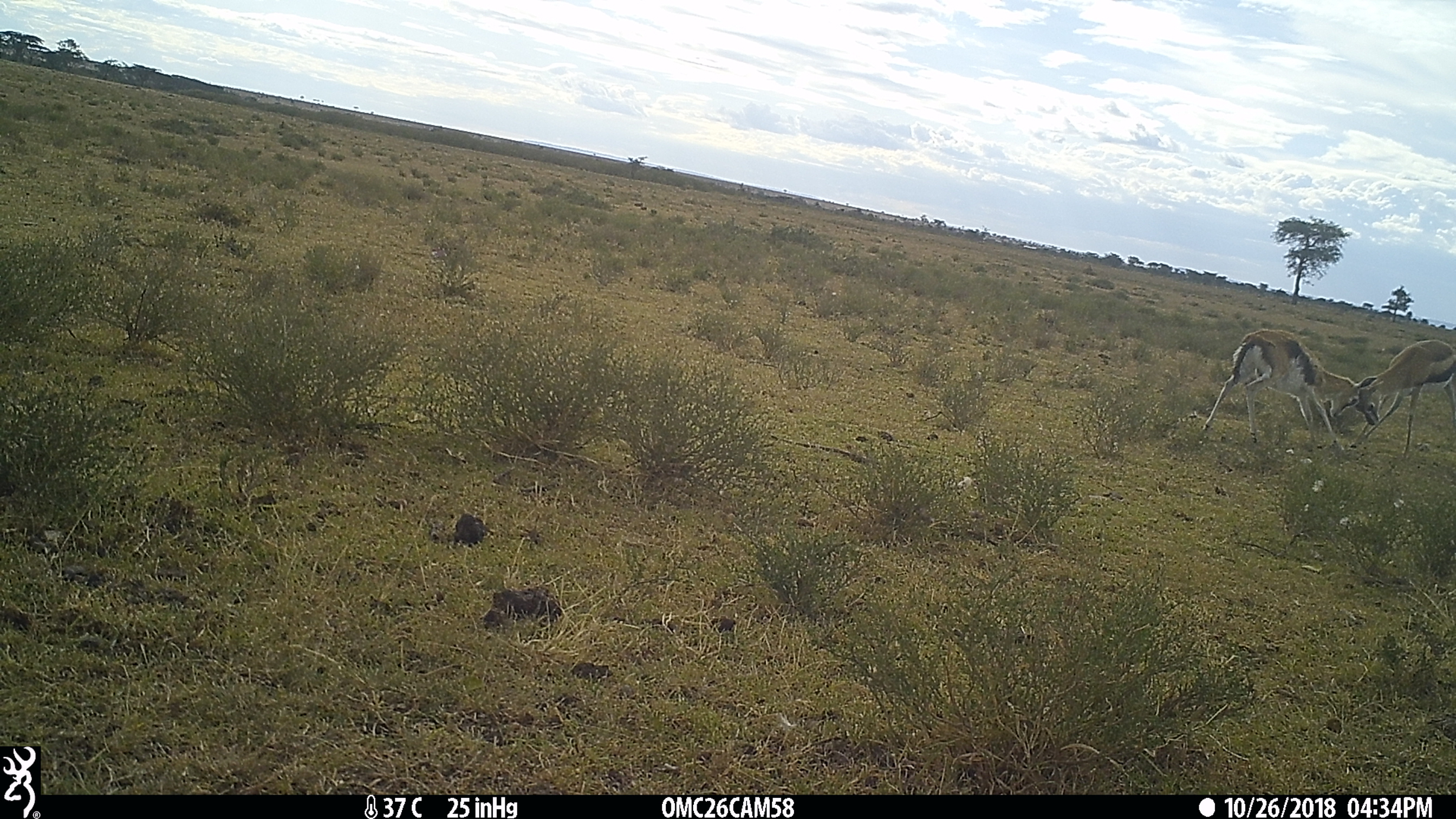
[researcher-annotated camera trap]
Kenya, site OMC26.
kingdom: Animalia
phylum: Chordata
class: Mammalia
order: Artiodactyla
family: Bovidae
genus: Eudorcas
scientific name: Eudorcas thomsonii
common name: thomon's gazelle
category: gazelle thomsons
Gazelle thomsons (thomon's gazelle) (Eudorcas thomsonii).